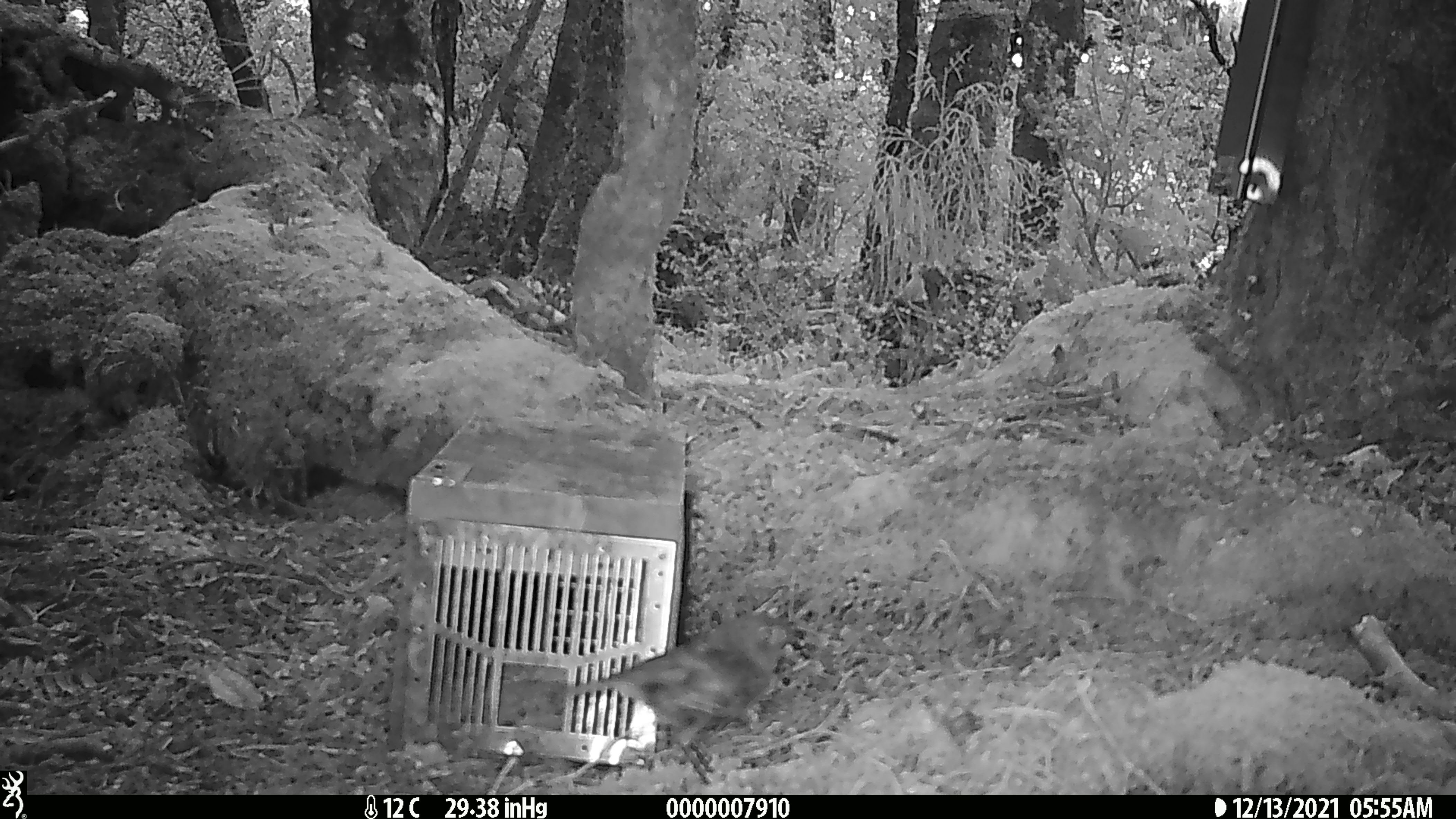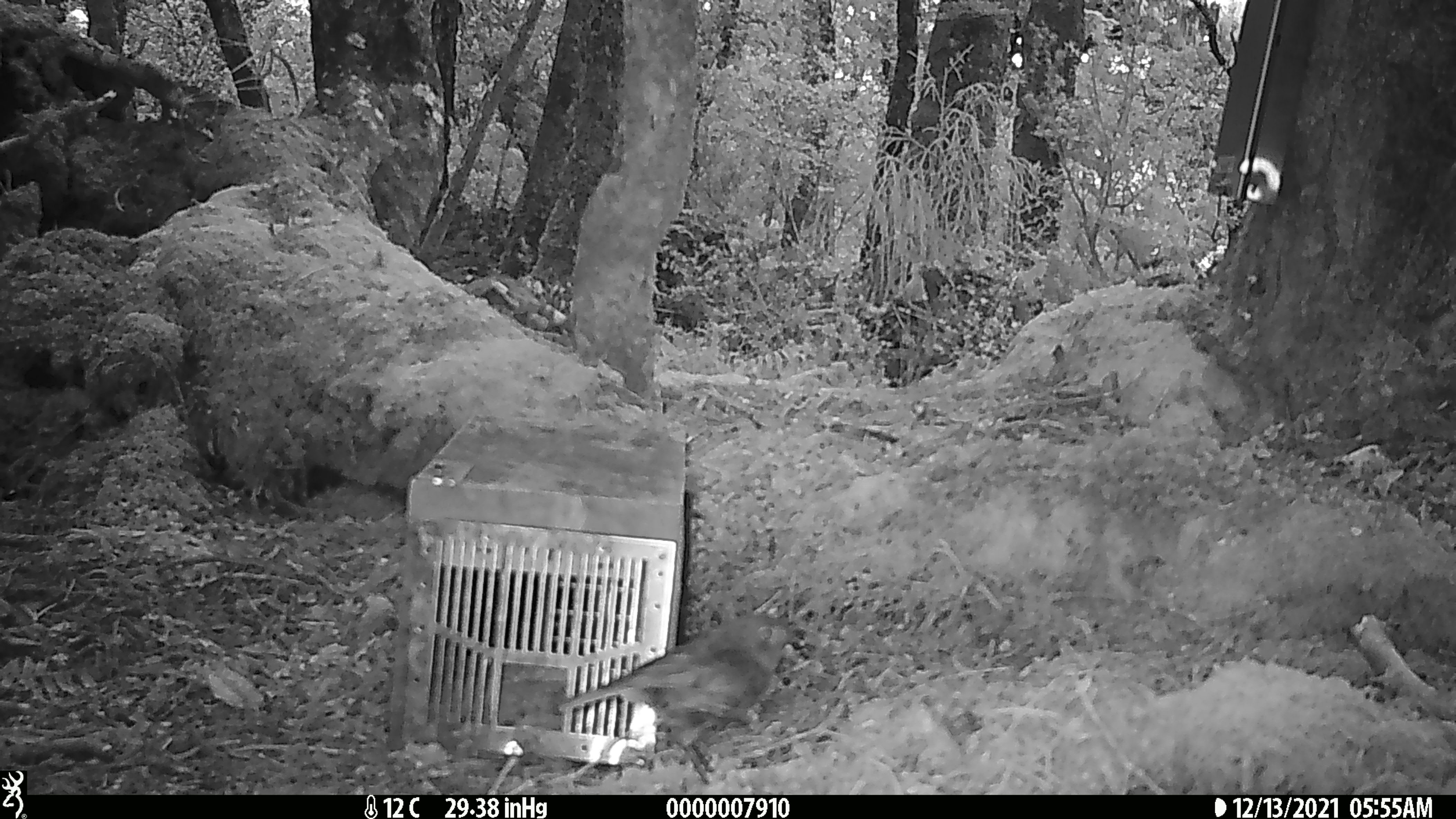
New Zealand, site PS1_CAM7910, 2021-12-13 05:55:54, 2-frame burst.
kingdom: Animalia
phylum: Chordata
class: Aves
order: Passeriformes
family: Petroicidae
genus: Petroica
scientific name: Petroica australis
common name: new zealand robin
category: robin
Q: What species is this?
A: Robin (new zealand robin) (Petroica australis).